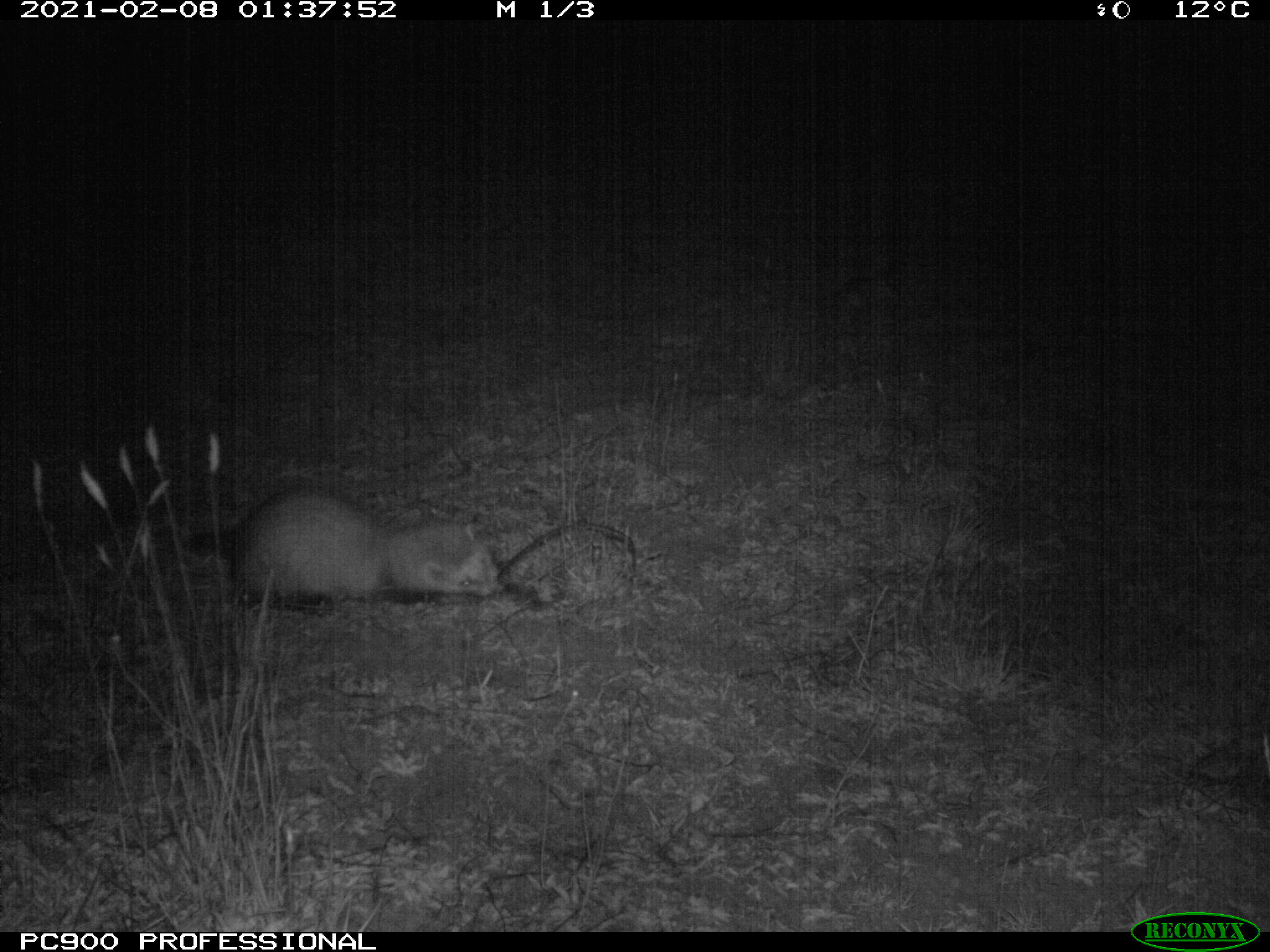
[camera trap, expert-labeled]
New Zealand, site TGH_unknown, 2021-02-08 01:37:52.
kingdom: Animalia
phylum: Chordata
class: Mammalia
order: Carnivora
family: Mustelidae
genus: Mustela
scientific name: Mustela furo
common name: ferret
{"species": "ferret (Mustela furo)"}